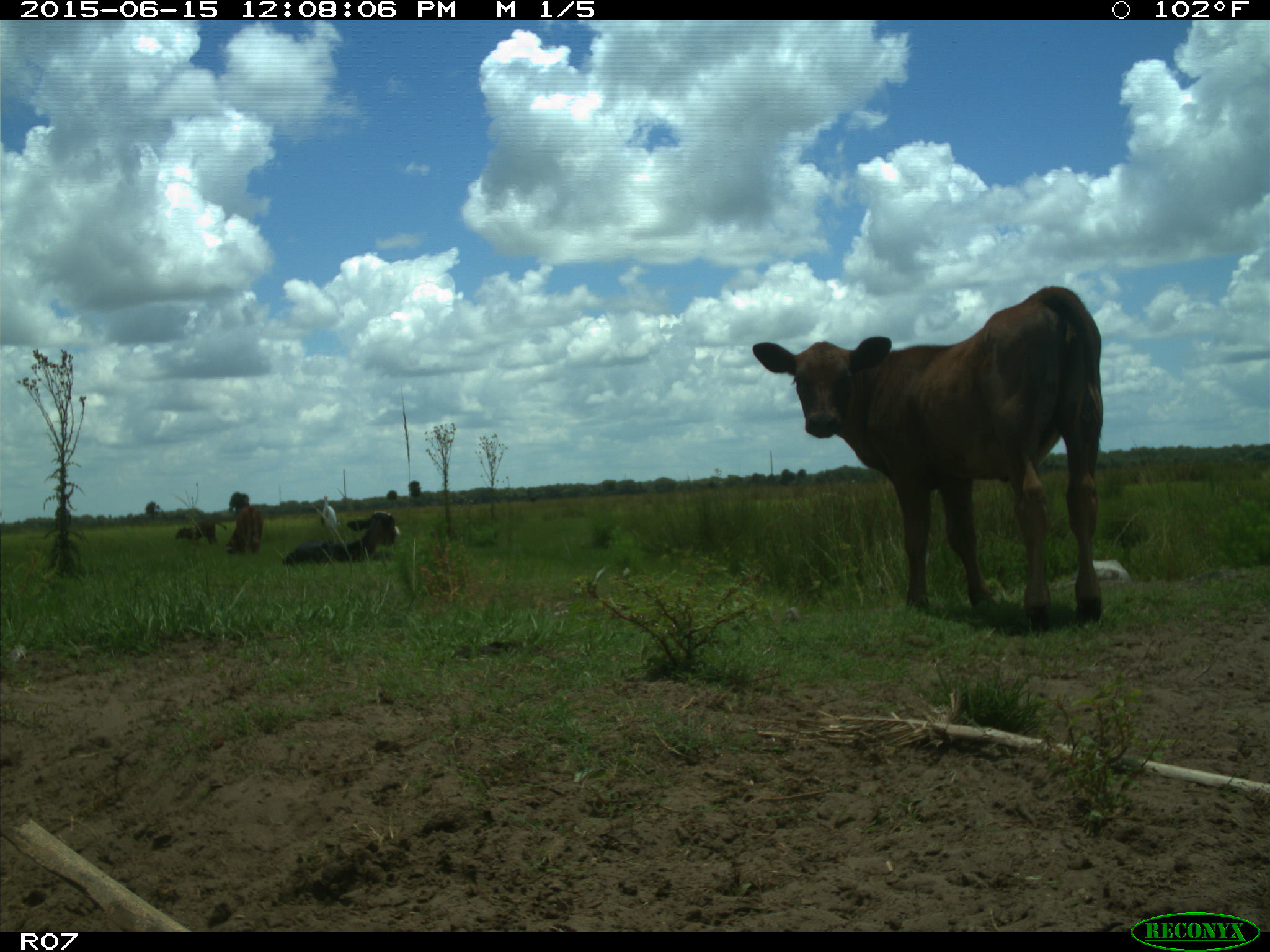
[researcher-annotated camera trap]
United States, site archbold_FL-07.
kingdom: Animalia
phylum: Chordata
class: Mammalia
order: Artiodactyla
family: Bovidae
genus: Bos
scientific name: Bos taurus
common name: domestic cow